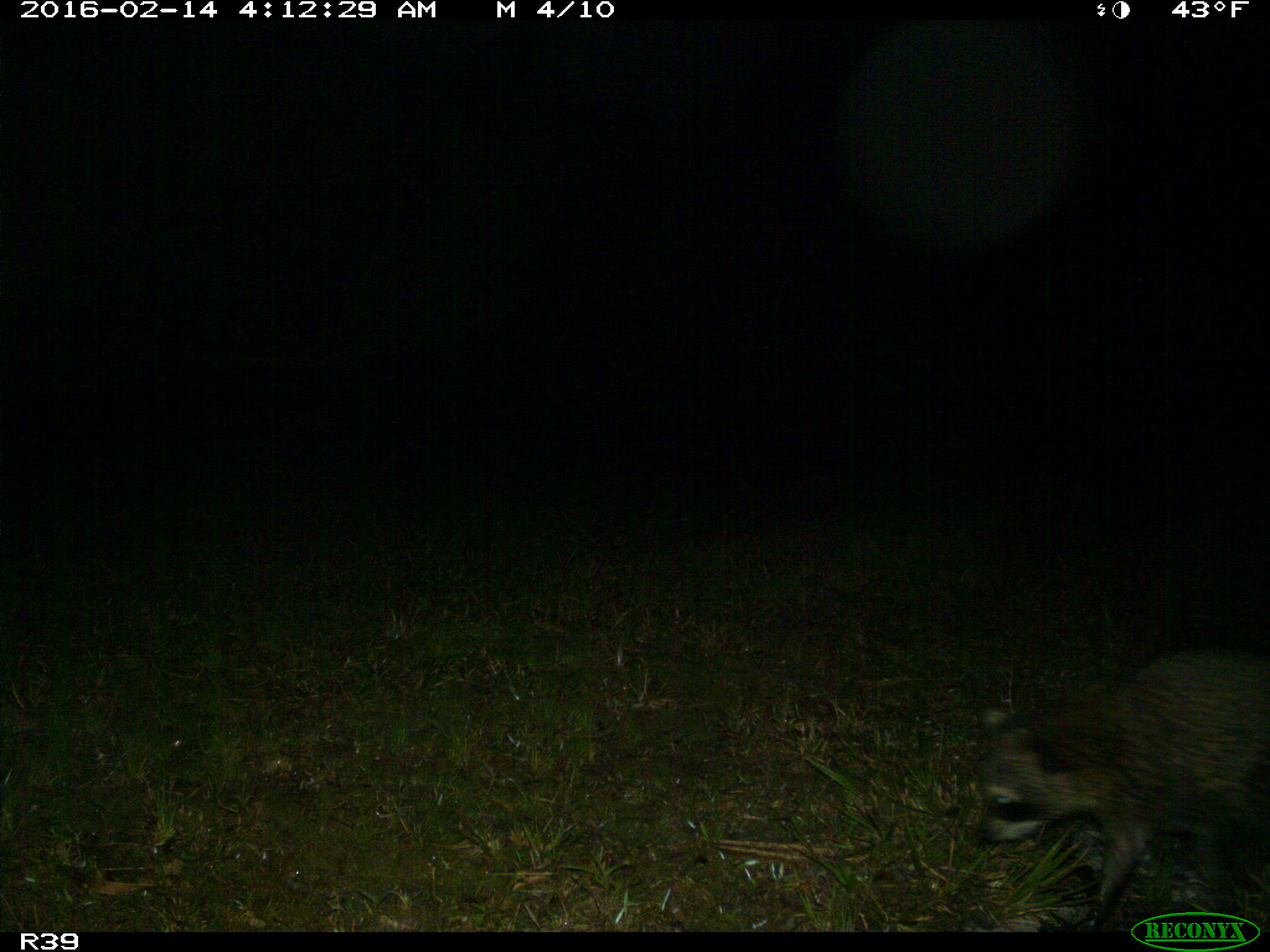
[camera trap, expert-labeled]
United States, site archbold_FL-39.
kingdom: Animalia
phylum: Chordata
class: Mammalia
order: Carnivora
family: Procyonidae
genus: Procyon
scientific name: Procyon lotor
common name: common raccoon